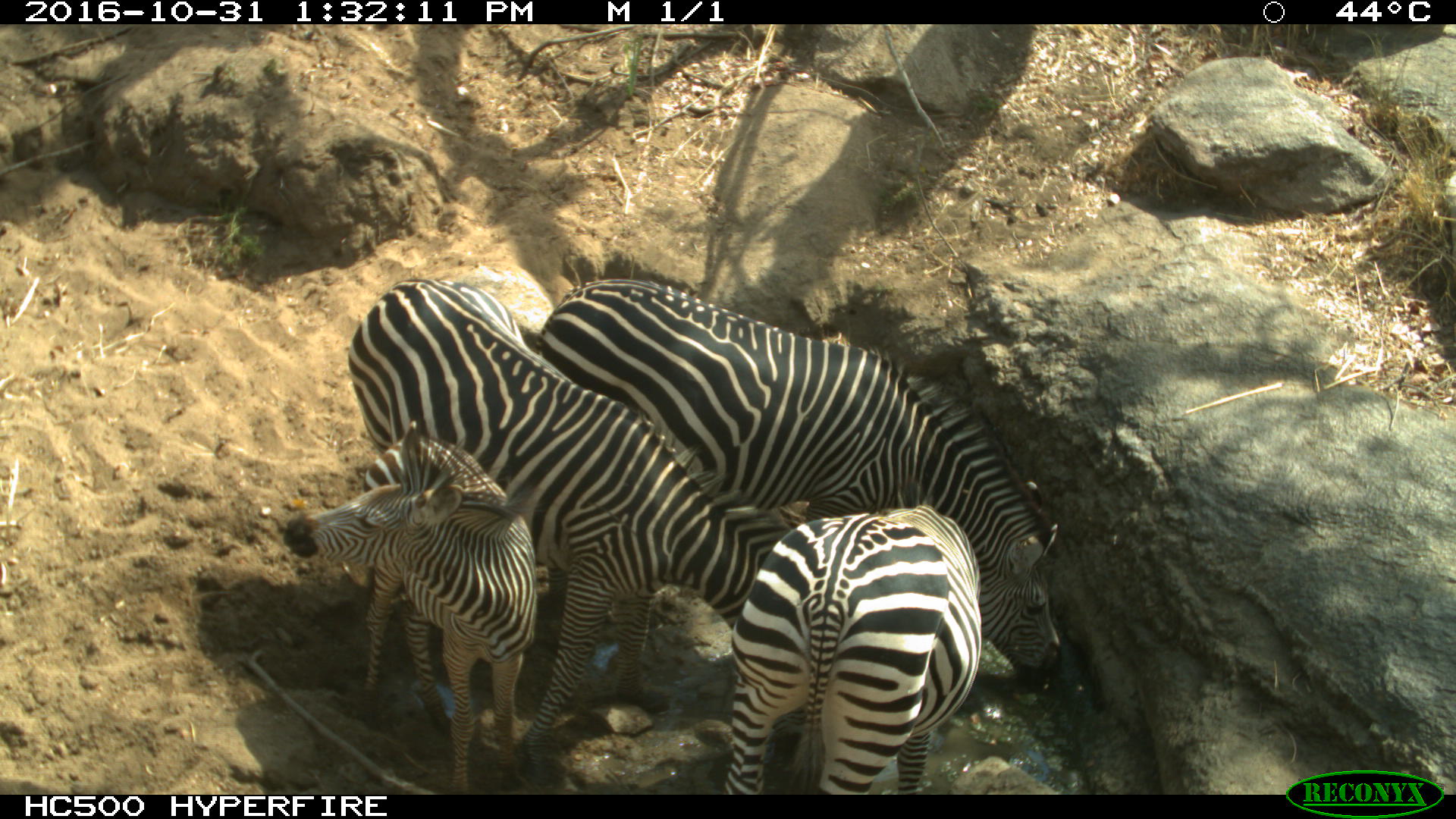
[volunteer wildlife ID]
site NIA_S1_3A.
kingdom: Animalia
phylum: Chordata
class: Mammalia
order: Perissodactyla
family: Equidae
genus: Equus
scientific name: Equus quagga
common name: plains zebra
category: zebraplains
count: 4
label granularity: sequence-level